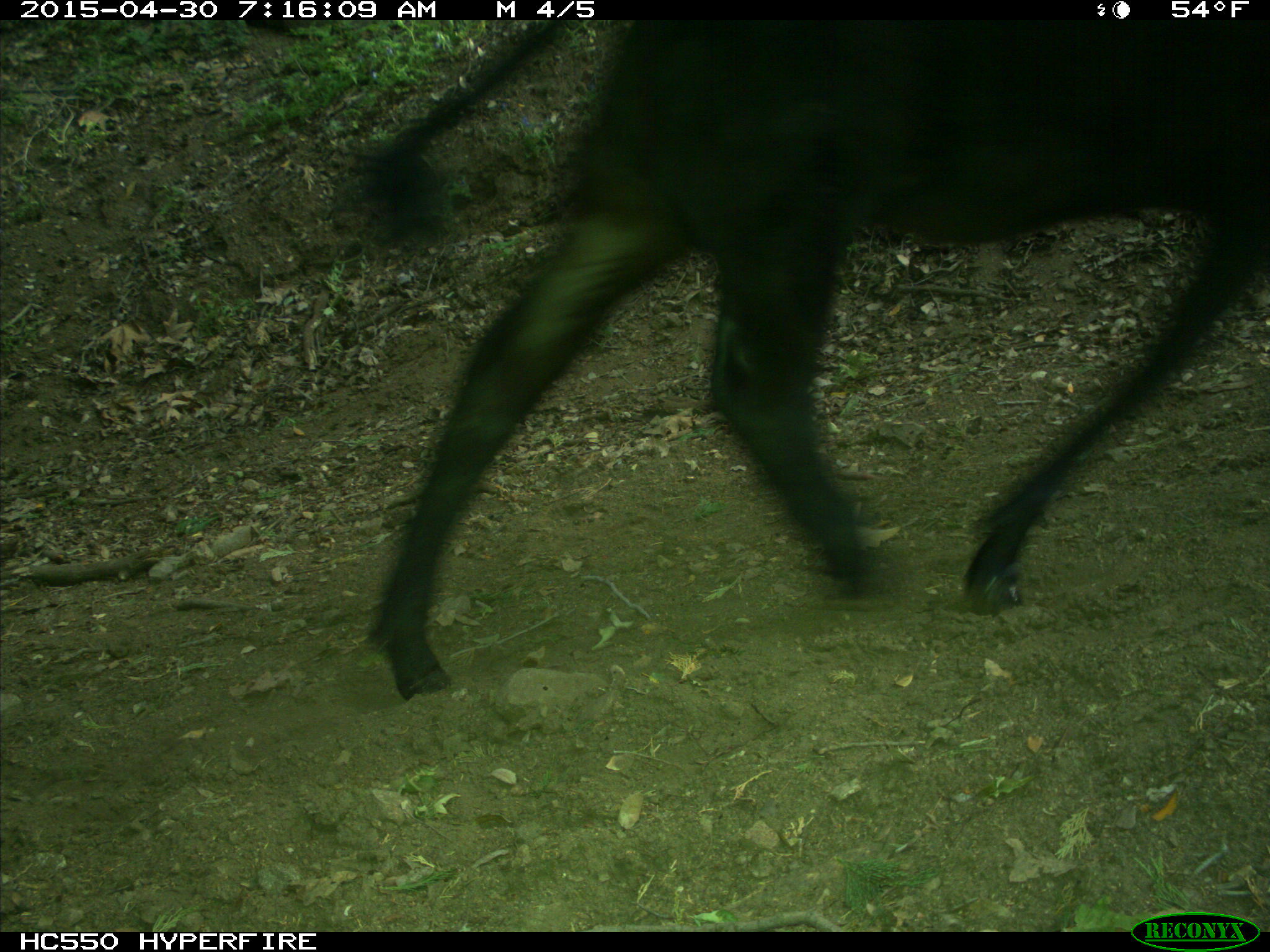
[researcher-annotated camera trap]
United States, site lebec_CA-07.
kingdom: Animalia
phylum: Chordata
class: Mammalia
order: Artiodactyla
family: Bovidae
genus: Bos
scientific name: Bos taurus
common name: domestic cow